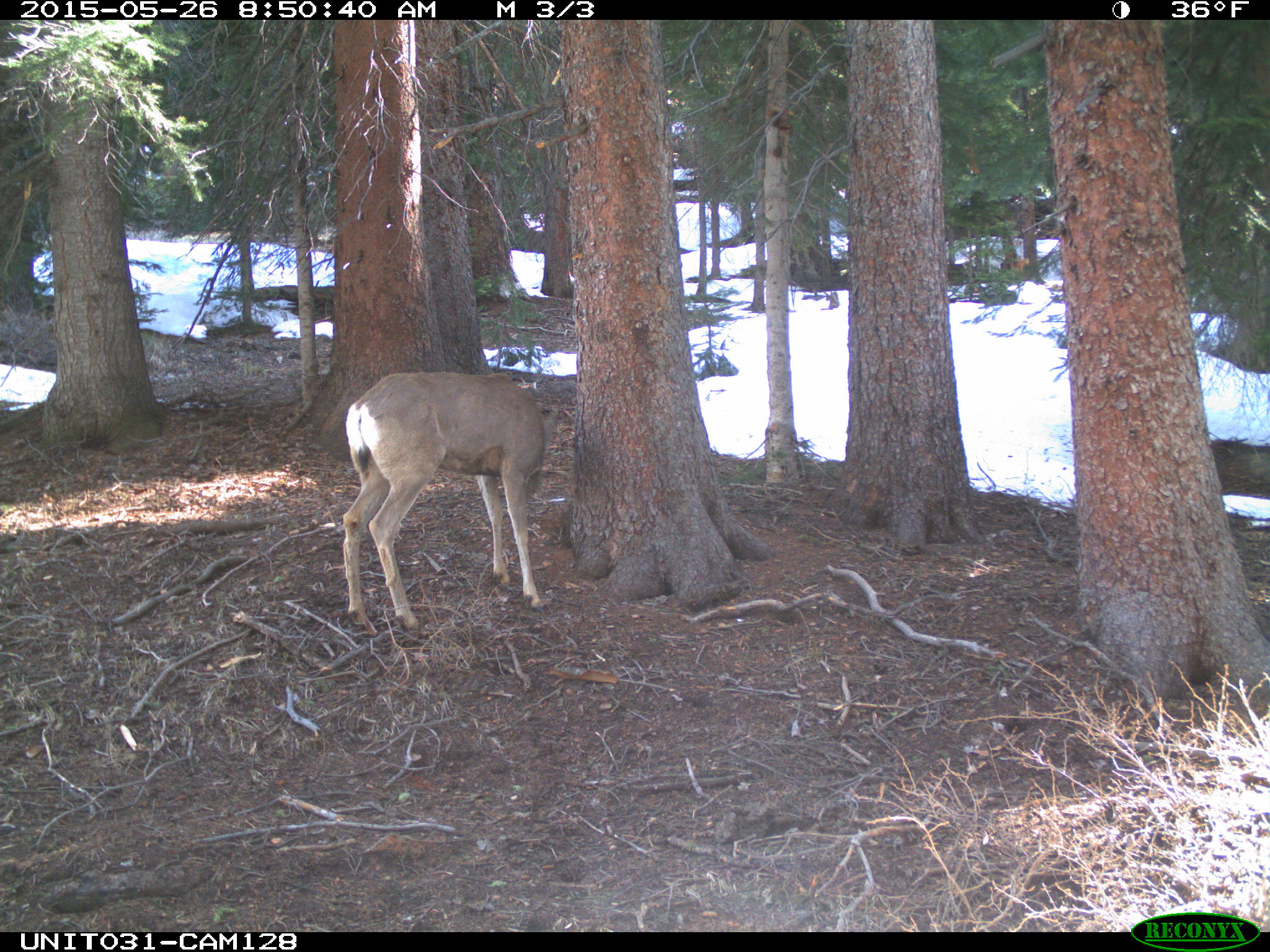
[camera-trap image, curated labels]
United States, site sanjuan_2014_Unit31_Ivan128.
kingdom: Animalia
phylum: Chordata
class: Mammalia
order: Artiodactyla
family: Cervidae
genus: Odocoileus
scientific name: Odocoileus hemionus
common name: mule deer